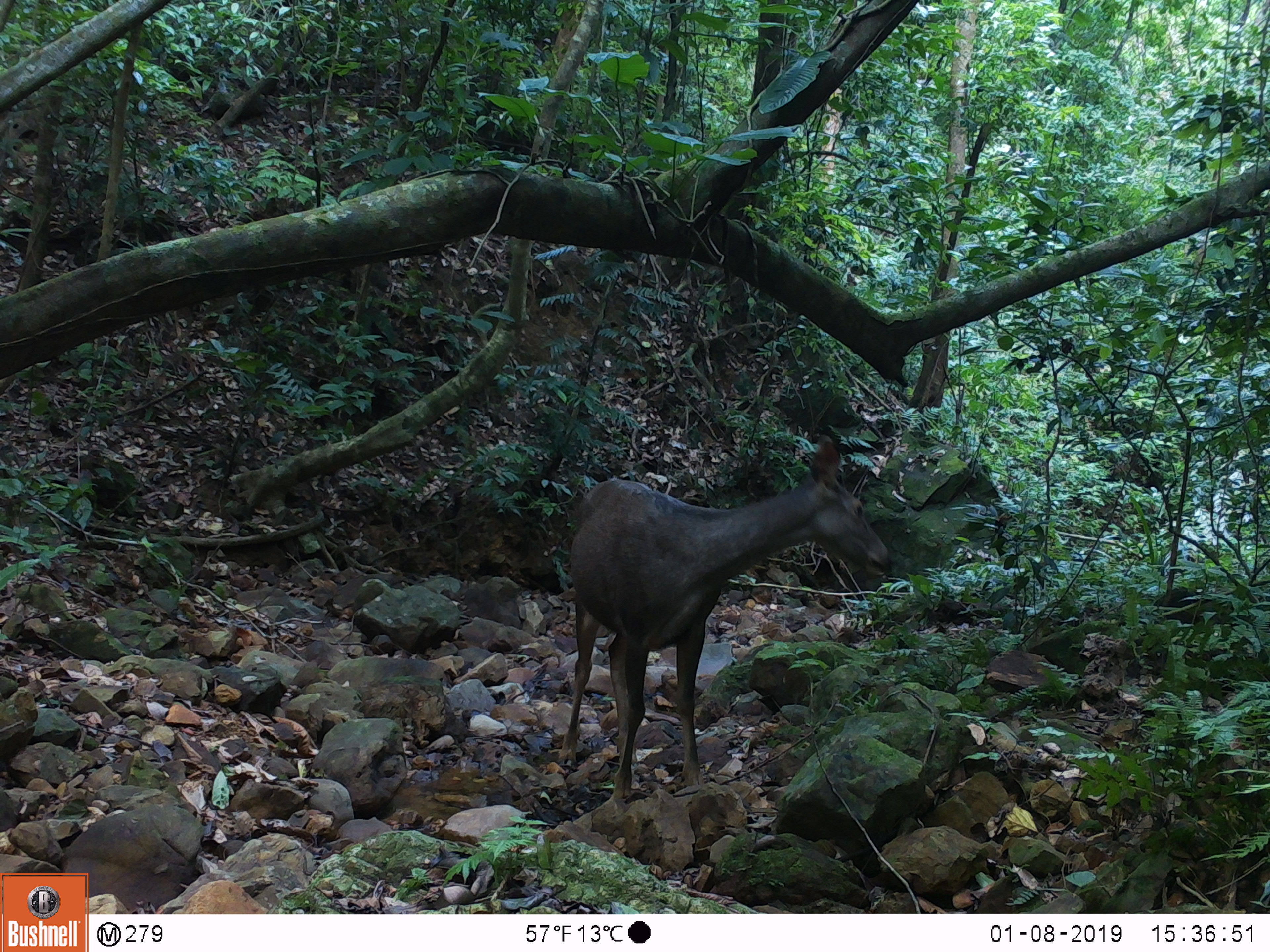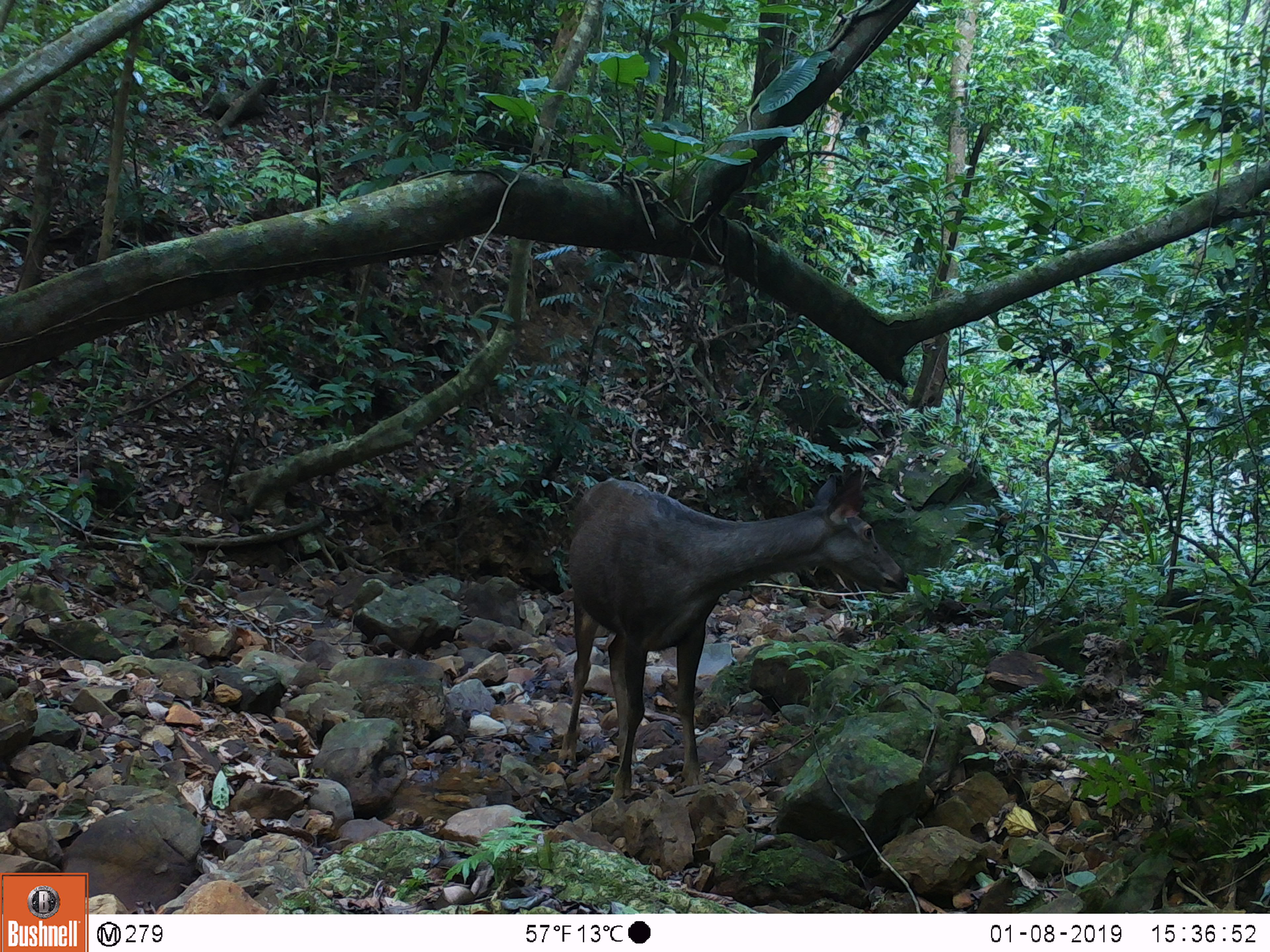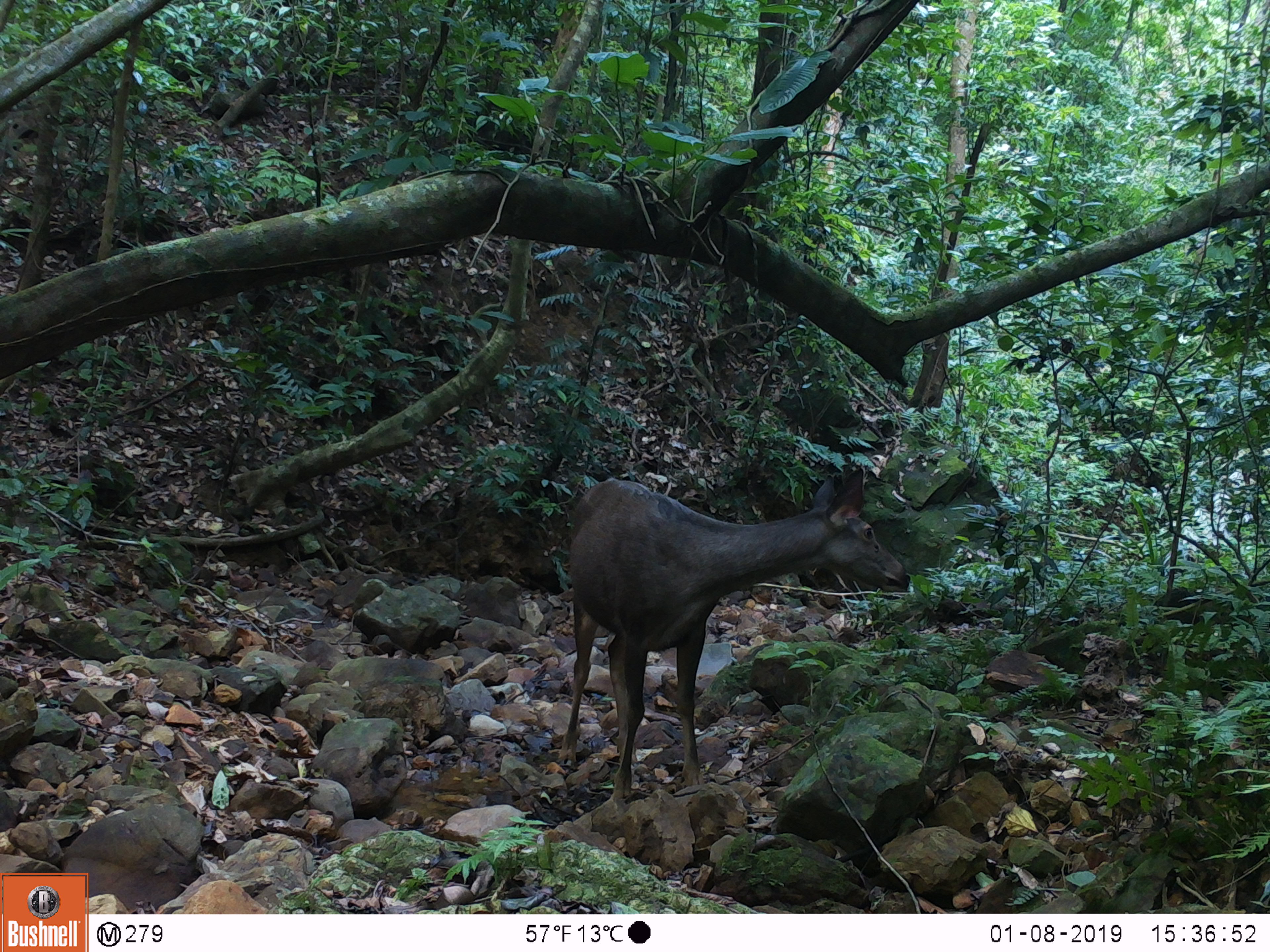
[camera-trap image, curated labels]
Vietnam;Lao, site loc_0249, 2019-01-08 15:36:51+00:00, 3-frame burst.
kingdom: Animalia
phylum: Chordata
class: Mammalia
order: Artiodactyla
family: Cervidae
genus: Rusa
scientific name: Rusa unicolor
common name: sambar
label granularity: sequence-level